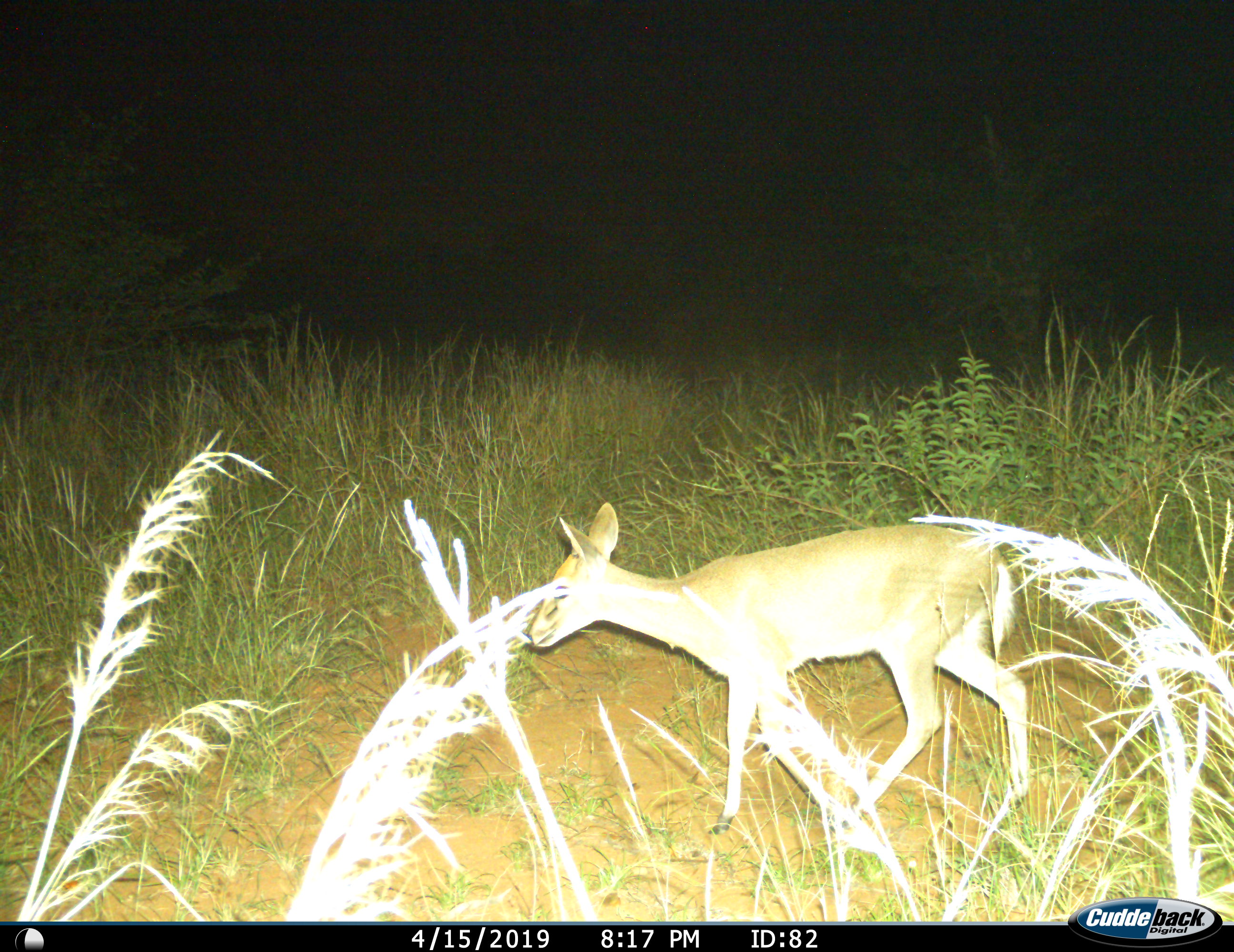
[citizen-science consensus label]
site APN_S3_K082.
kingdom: Animalia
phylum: Chordata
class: Mammalia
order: Artiodactyla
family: Bovidae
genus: Sylvicapra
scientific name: Sylvicapra grimmia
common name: common duiker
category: duikercommongrey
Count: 1.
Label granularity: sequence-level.